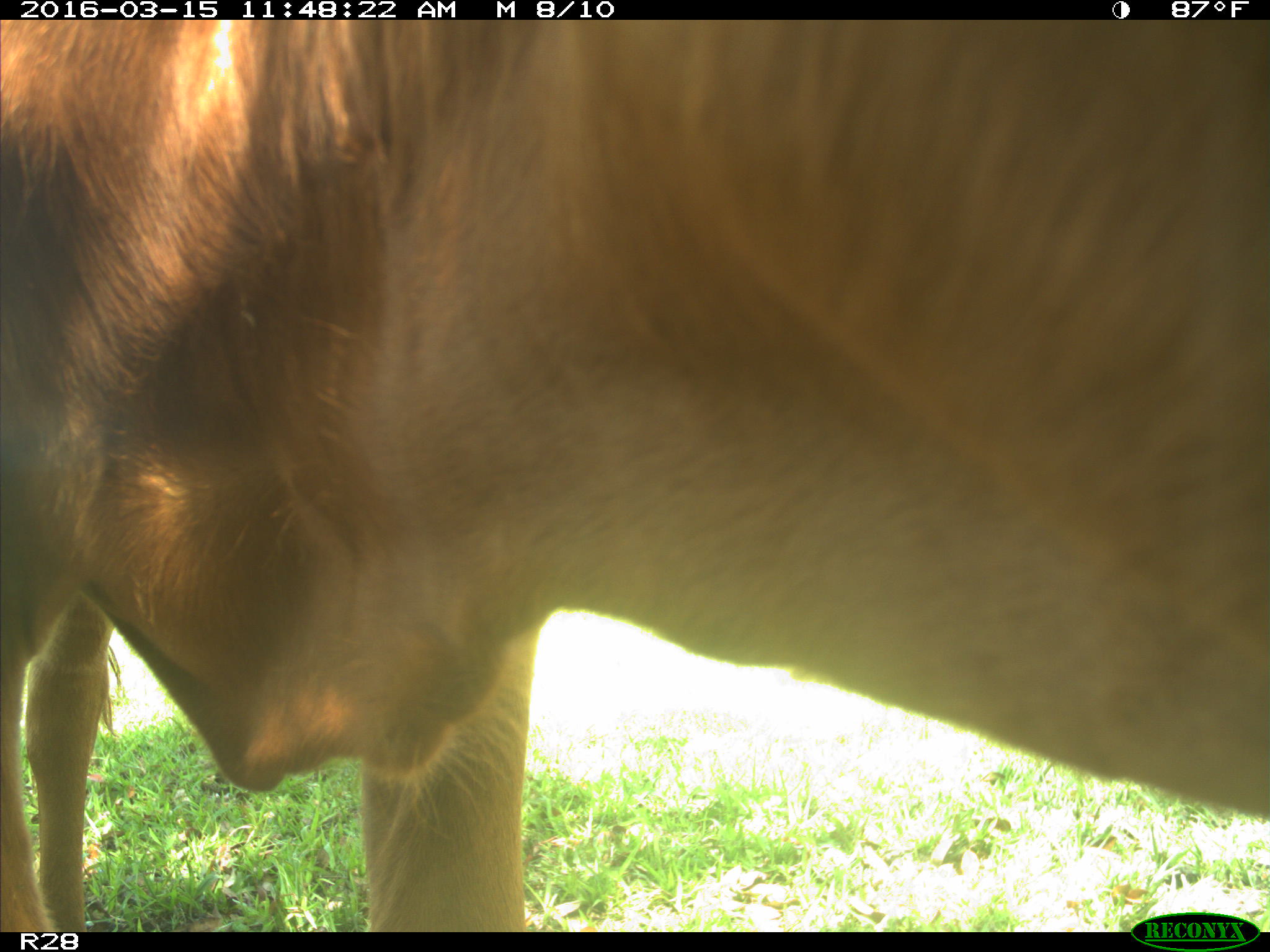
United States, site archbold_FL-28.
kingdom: Animalia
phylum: Chordata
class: Mammalia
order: Artiodactyla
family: Bovidae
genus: Bos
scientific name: Bos taurus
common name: domestic cow